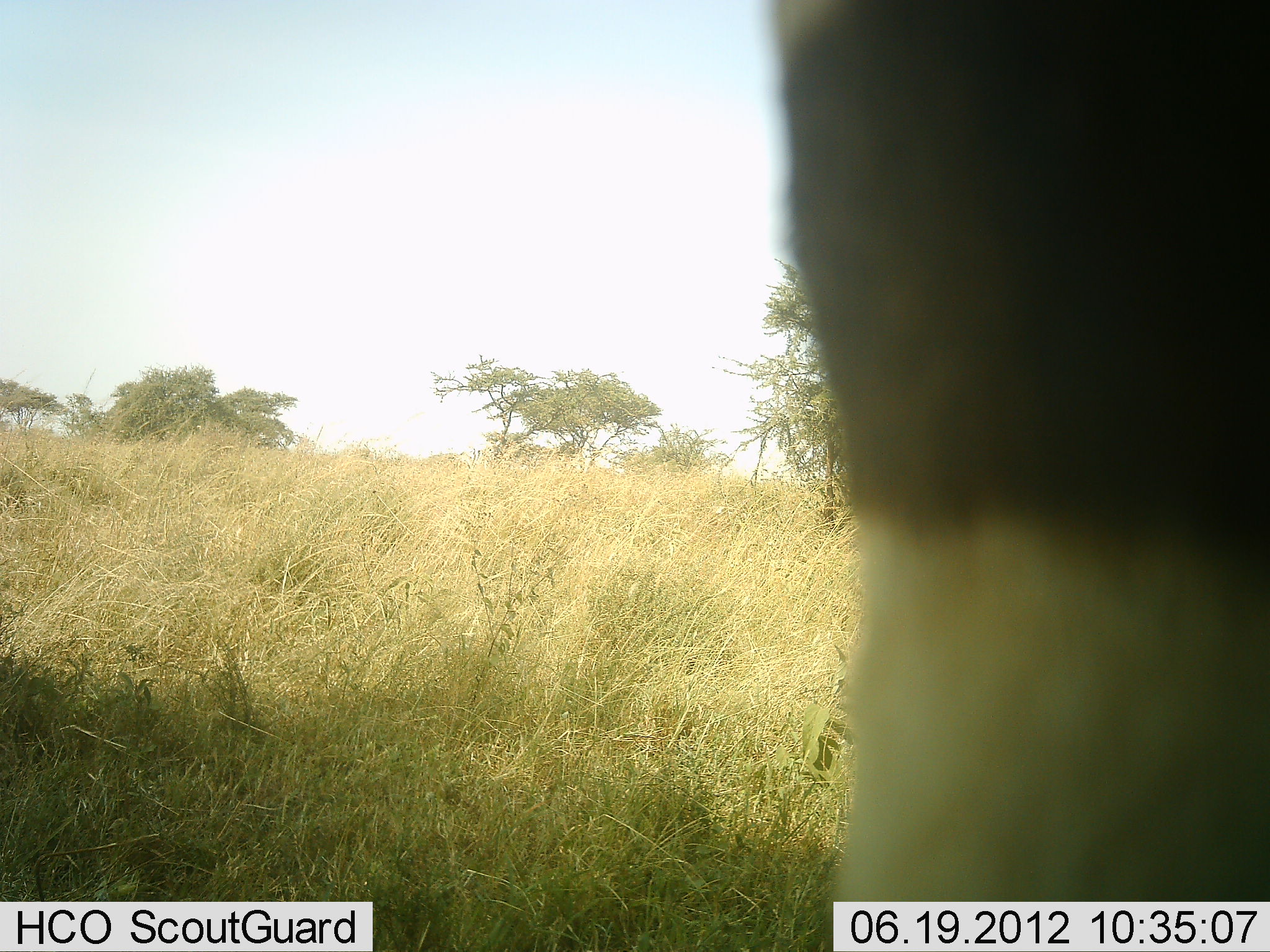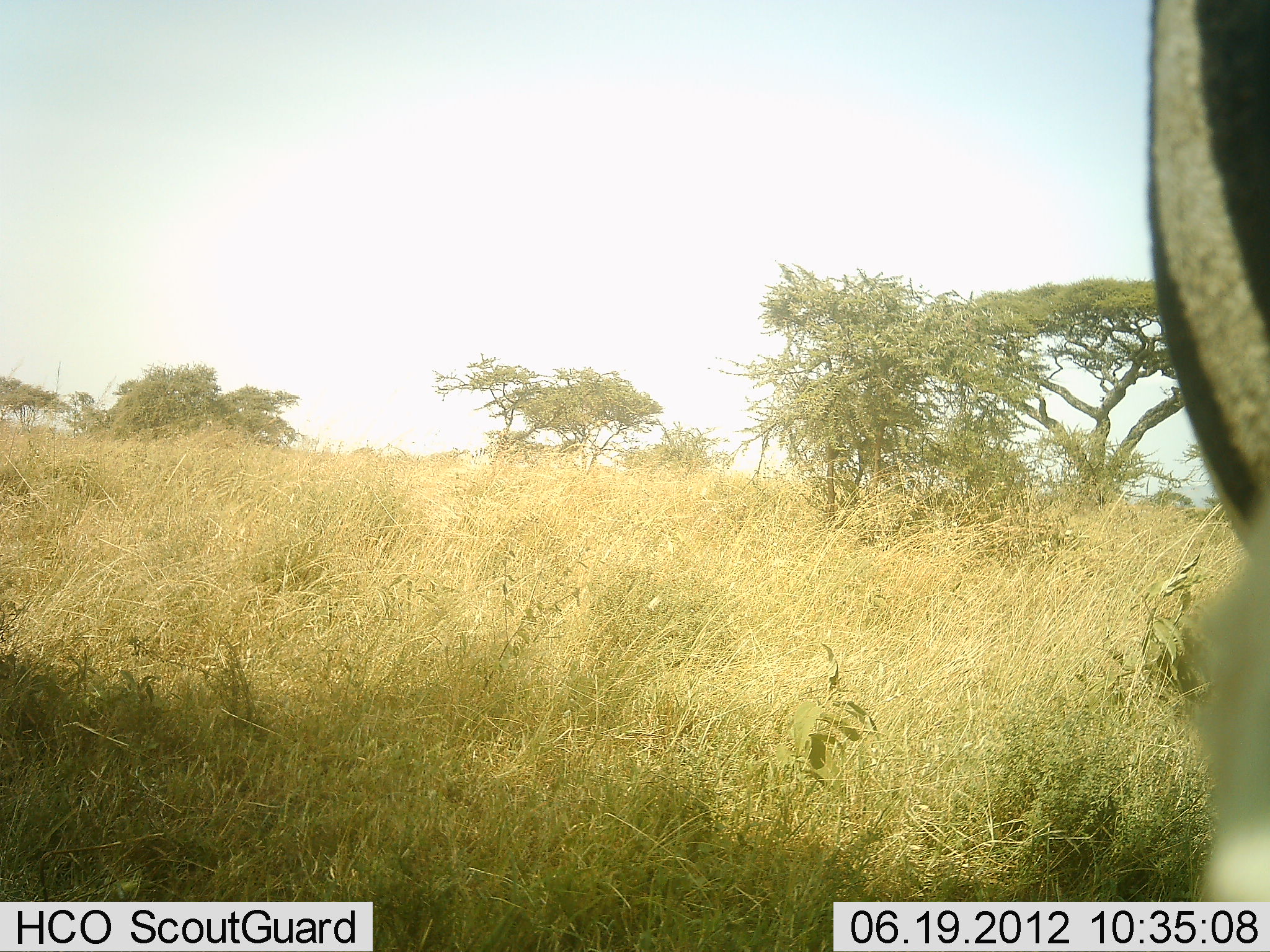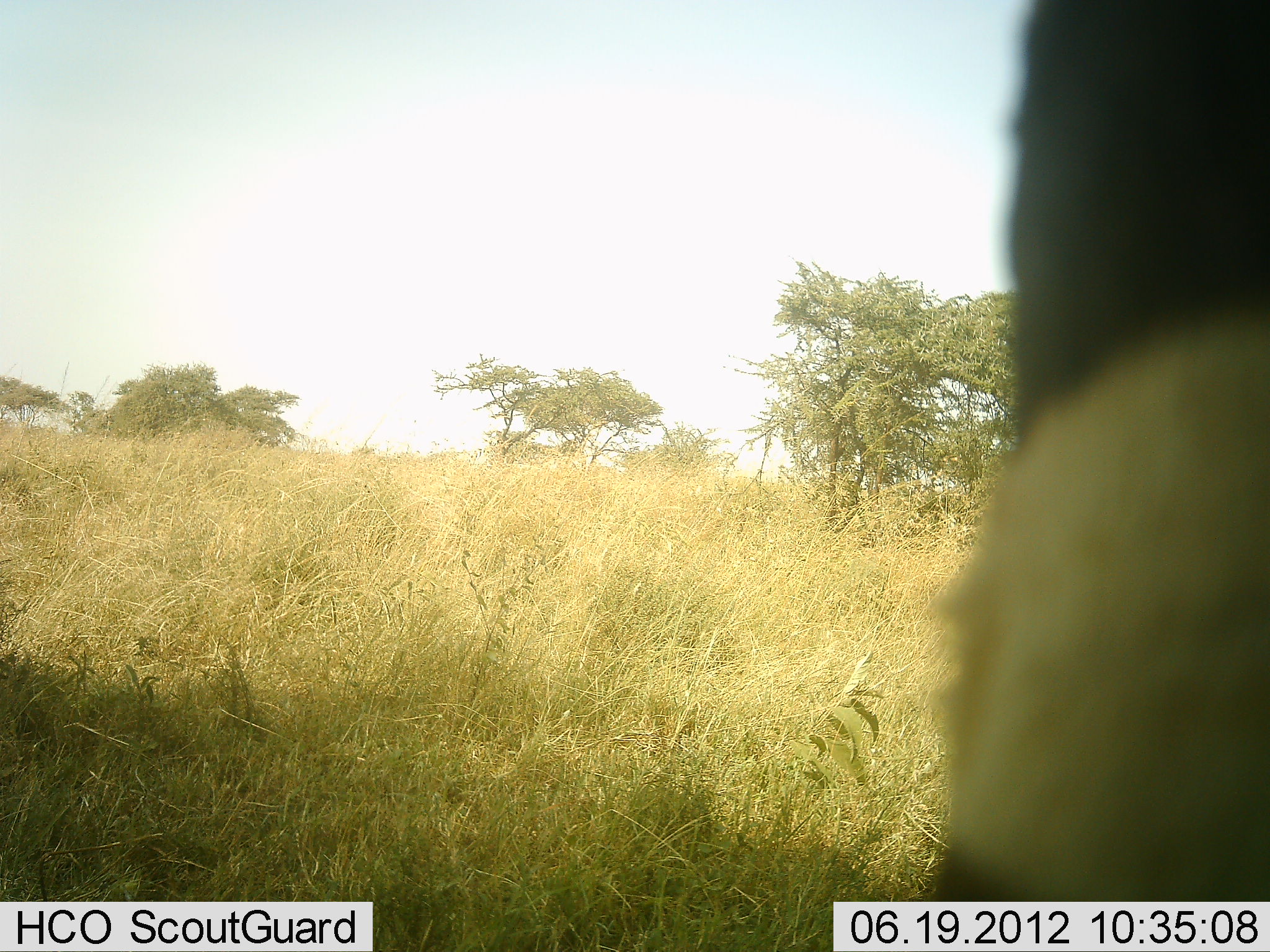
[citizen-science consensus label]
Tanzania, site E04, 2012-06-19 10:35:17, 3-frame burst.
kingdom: Animalia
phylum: Chordata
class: Mammalia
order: Perissodactyla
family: Equidae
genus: Equus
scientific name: Equus quagga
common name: plains zebra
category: zebra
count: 1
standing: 60%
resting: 0%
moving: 30%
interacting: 0%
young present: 0%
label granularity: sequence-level